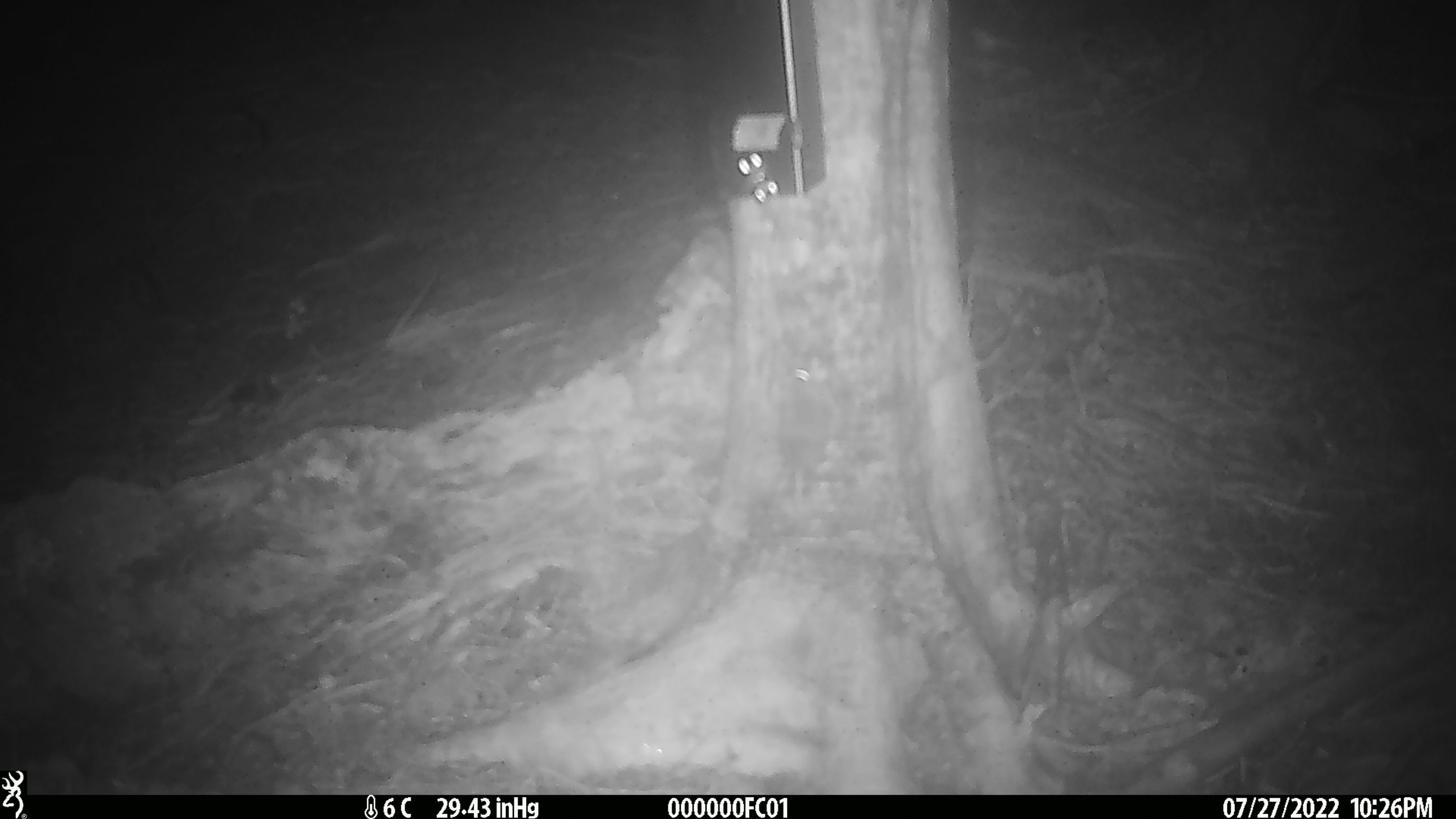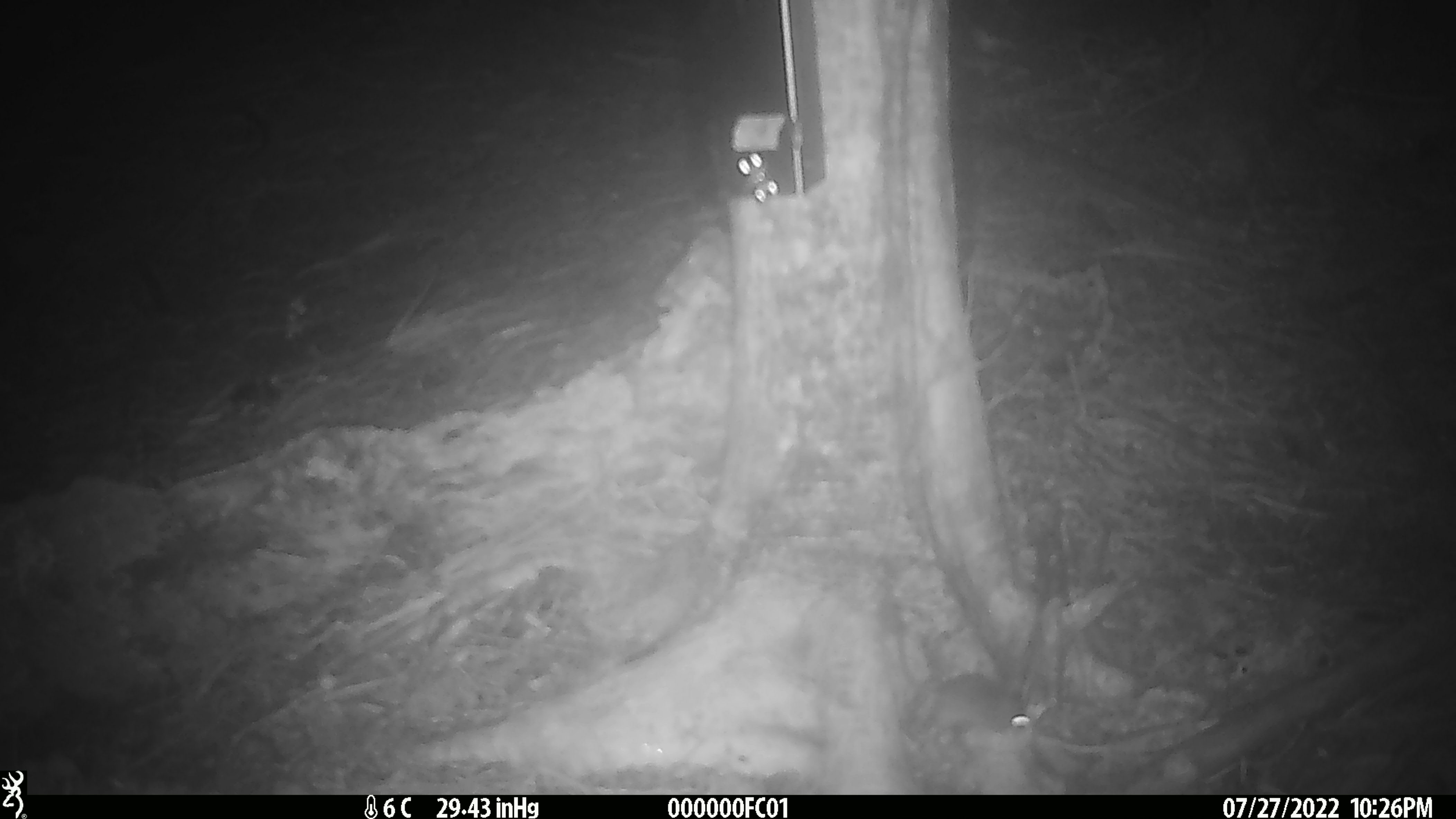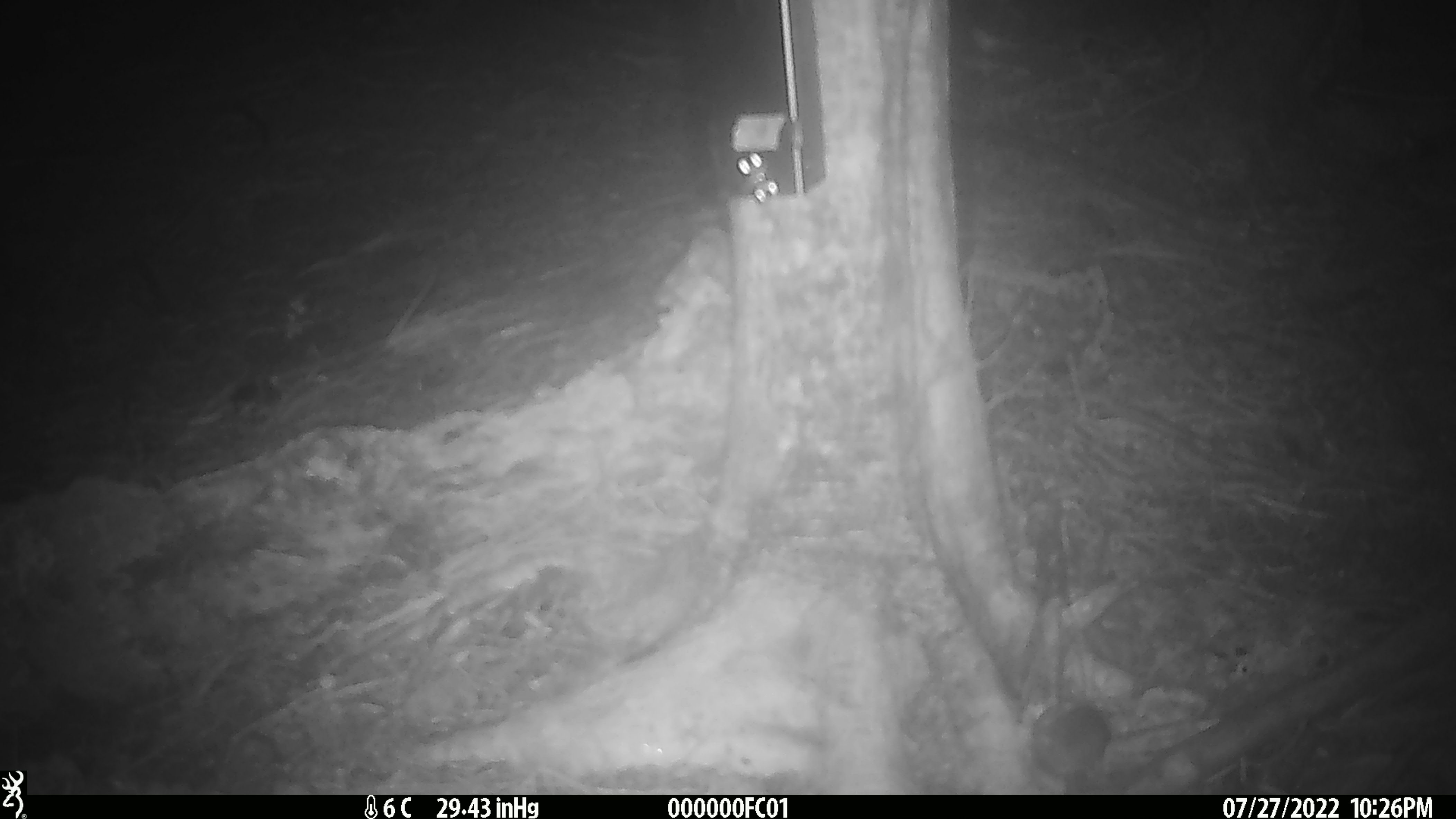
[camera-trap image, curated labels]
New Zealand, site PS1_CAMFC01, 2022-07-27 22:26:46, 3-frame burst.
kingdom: Animalia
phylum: Chordata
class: Mammalia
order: Rodentia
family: Muridae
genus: Mus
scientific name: Mus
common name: mouse